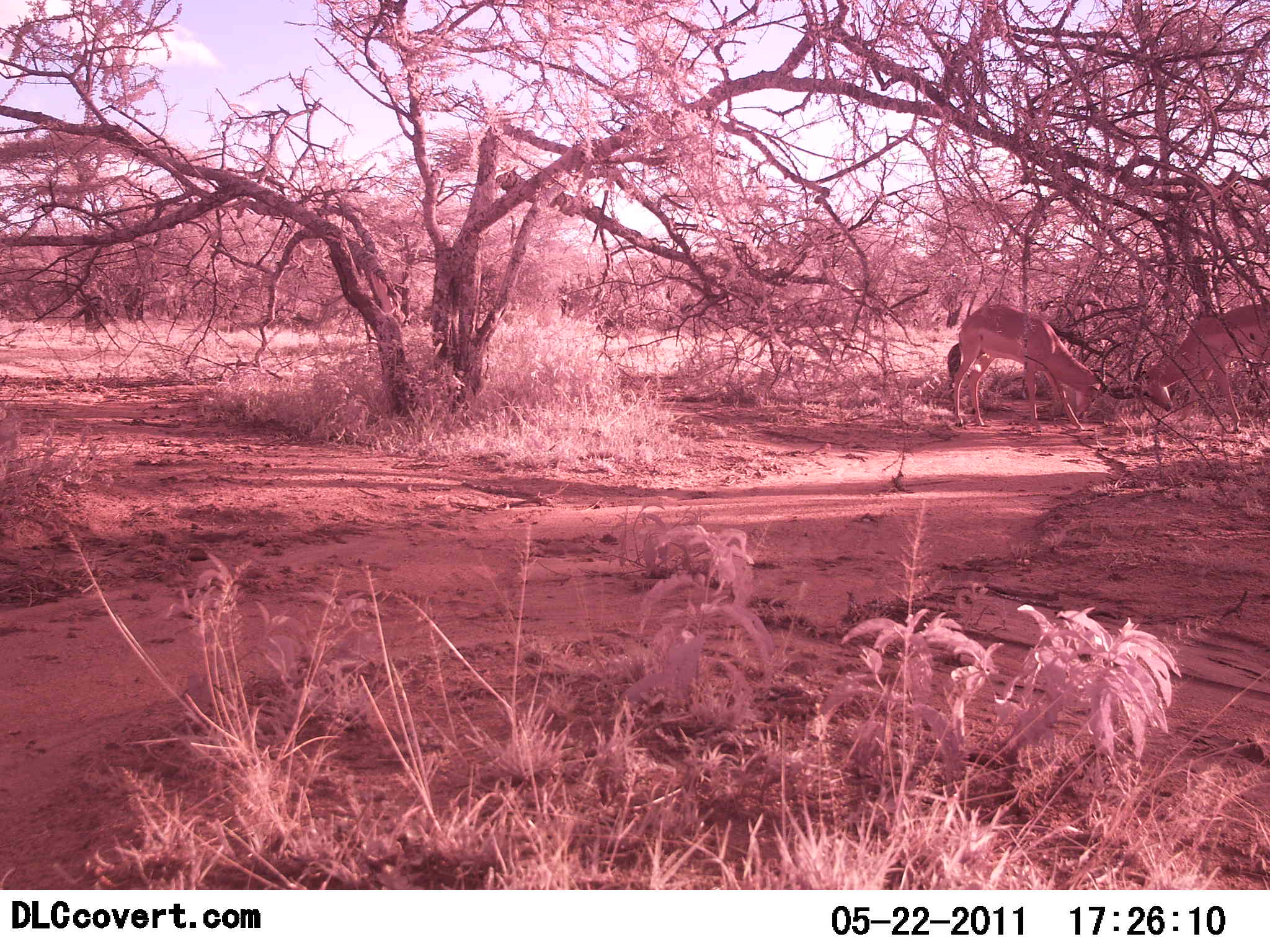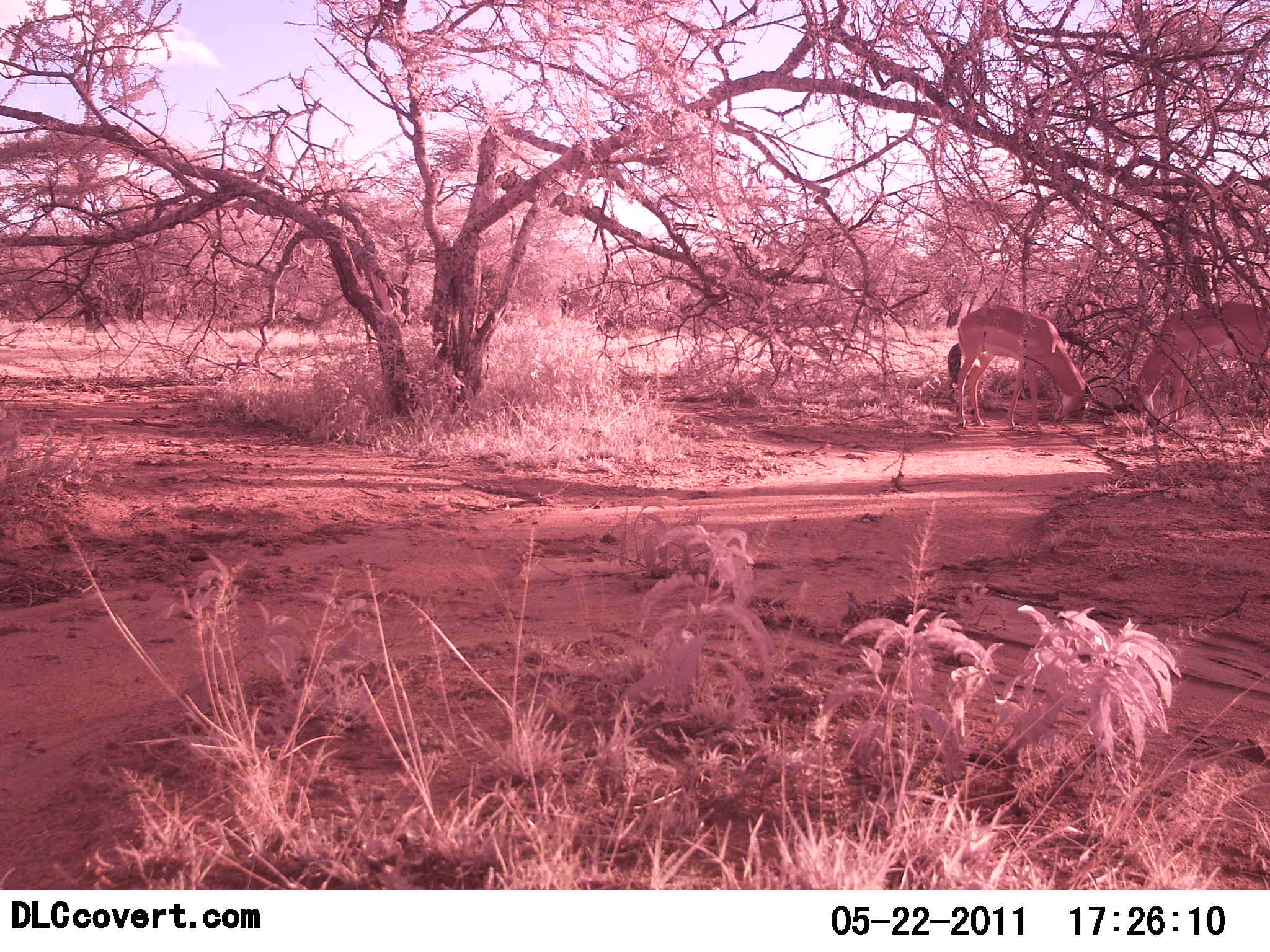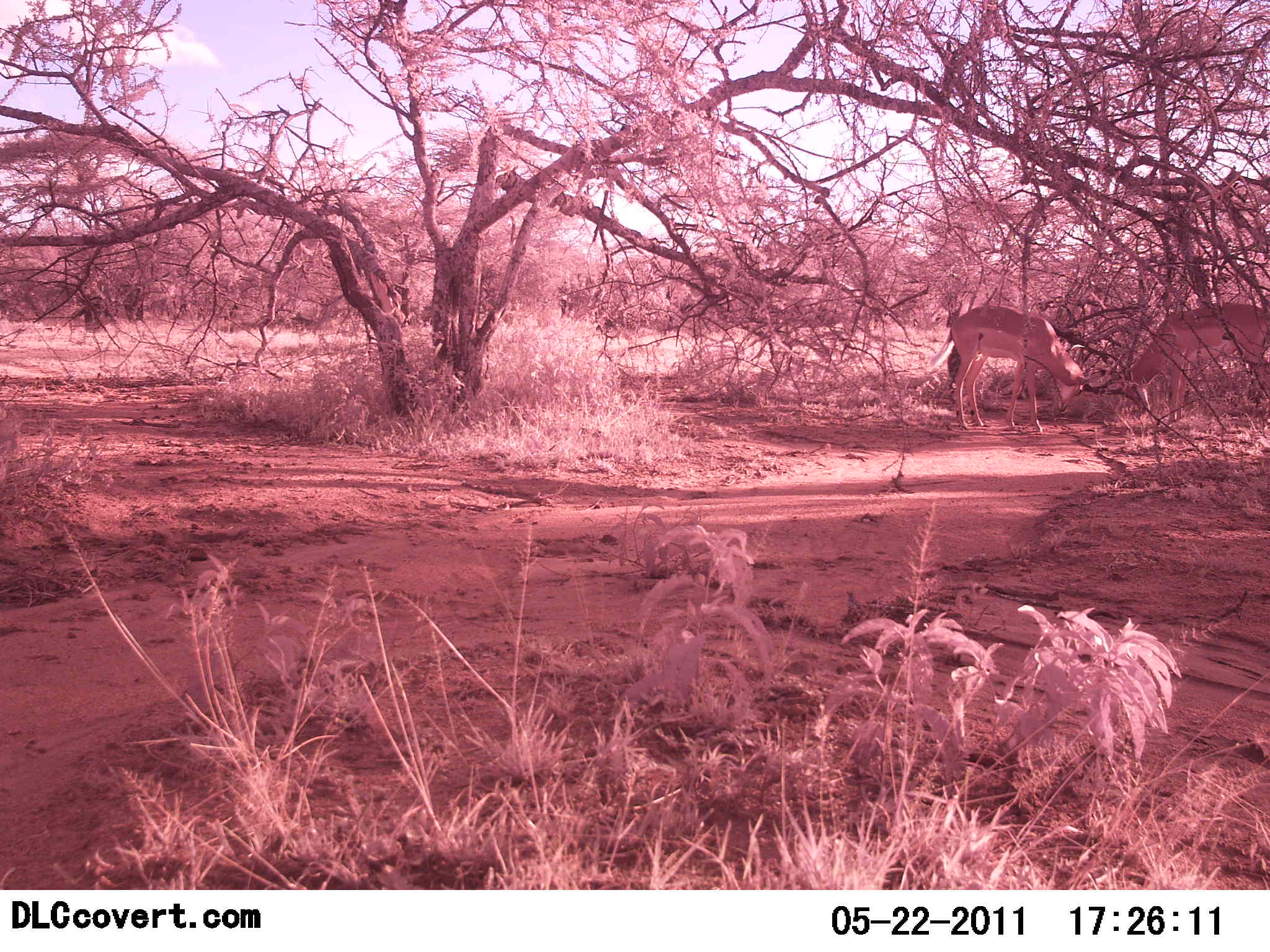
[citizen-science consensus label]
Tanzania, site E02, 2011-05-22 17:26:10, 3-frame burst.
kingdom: Animalia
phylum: Chordata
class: Mammalia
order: Artiodactyla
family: Bovidae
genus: Aepyceros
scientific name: Aepyceros melampus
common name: impala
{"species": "impala (Aepyceros melampus)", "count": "2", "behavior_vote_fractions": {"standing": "0%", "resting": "0%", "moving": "10%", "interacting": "70%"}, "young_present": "0%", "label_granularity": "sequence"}